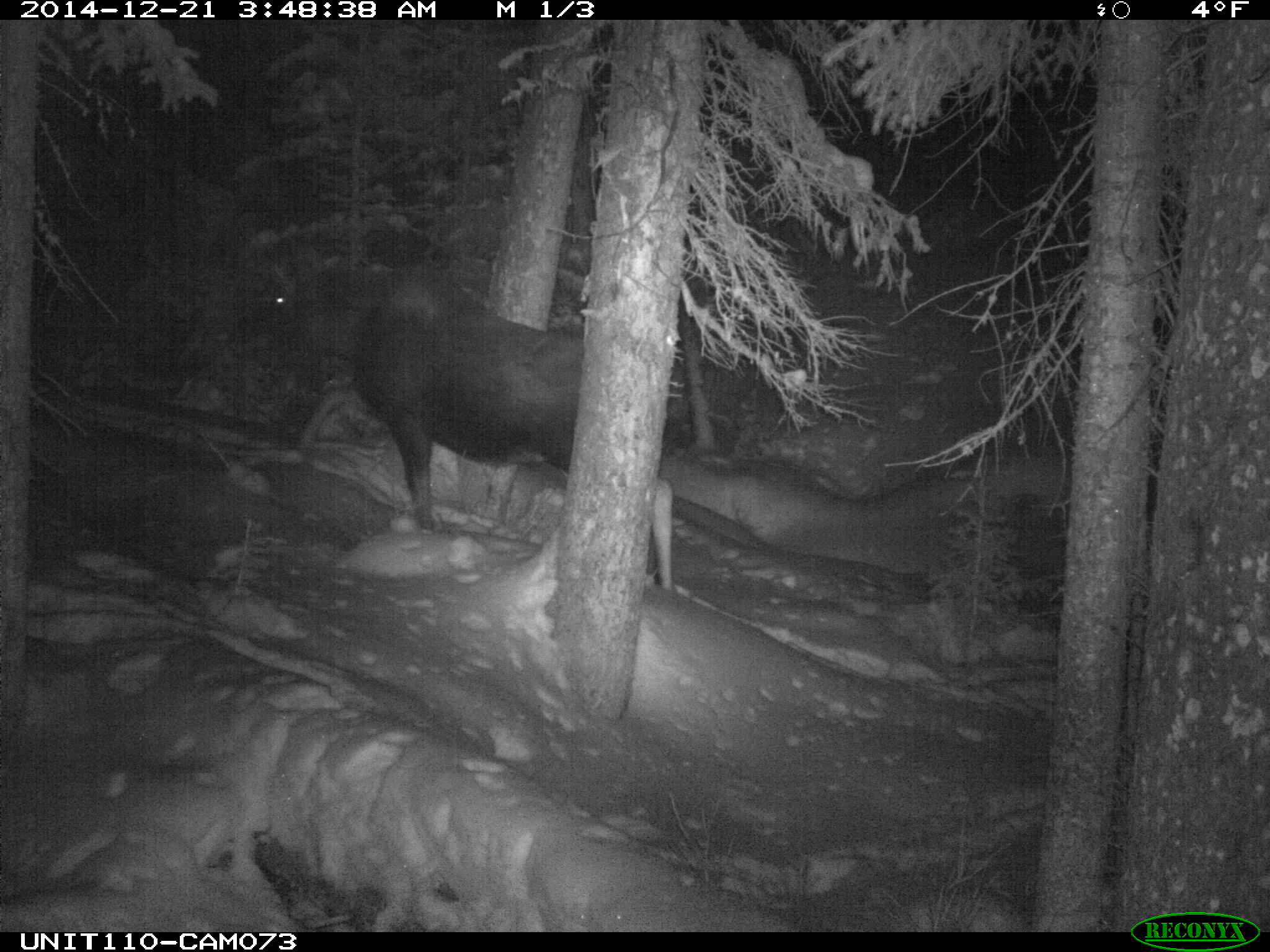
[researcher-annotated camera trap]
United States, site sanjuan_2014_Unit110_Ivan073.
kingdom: Animalia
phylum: Chordata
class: Mammalia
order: Artiodactyla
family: Cervidae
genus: Alces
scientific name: Alces alces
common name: moose